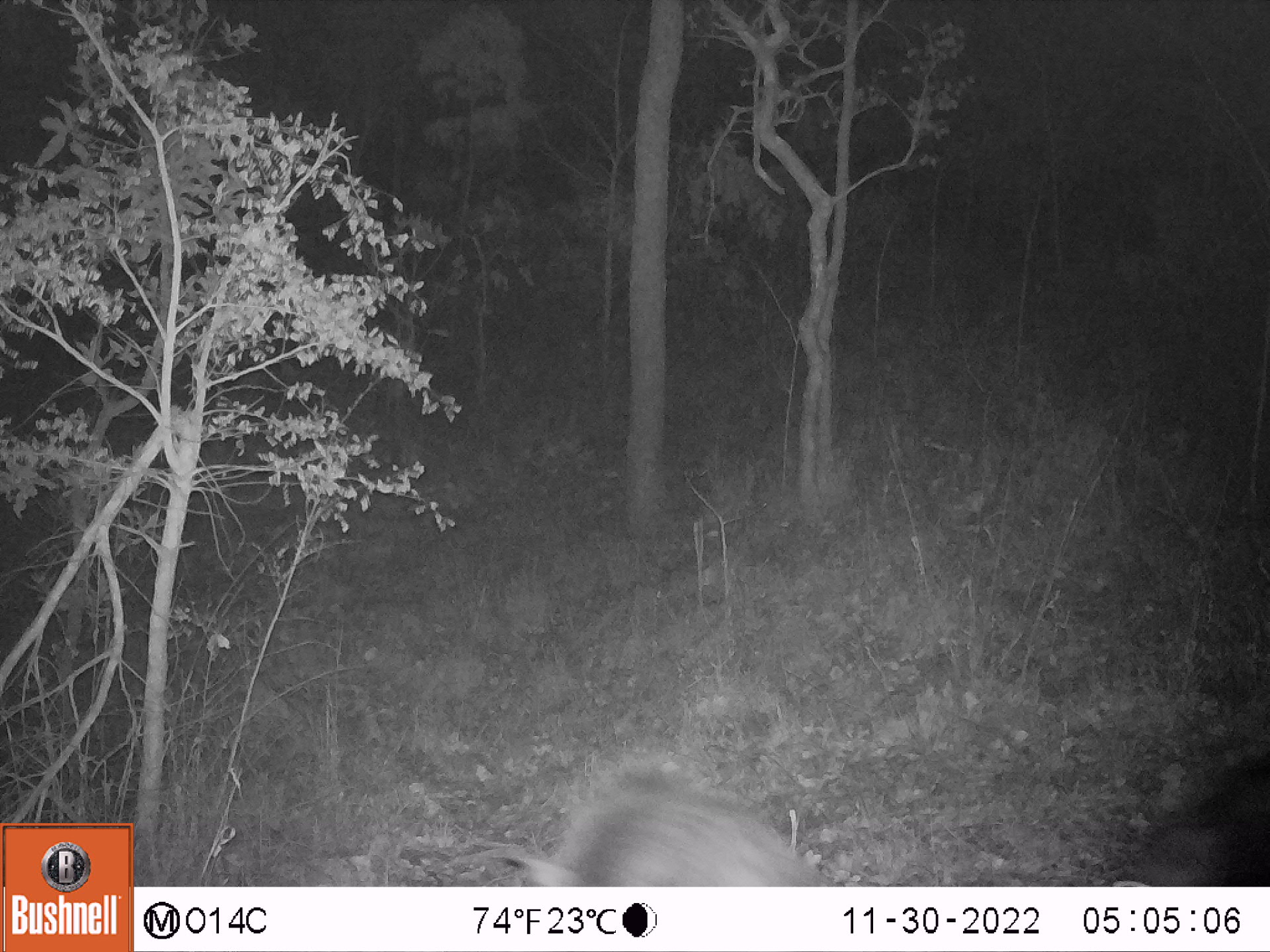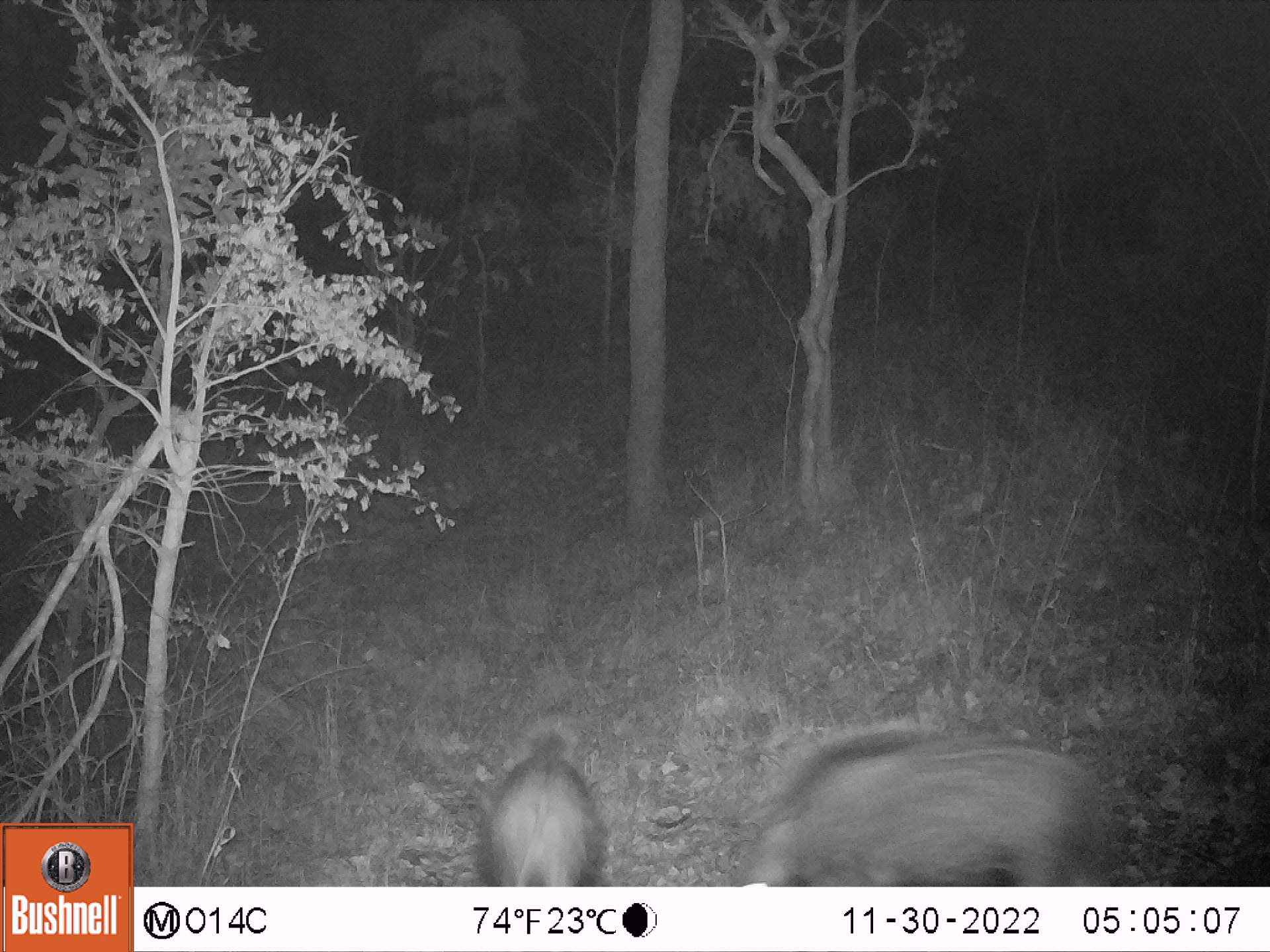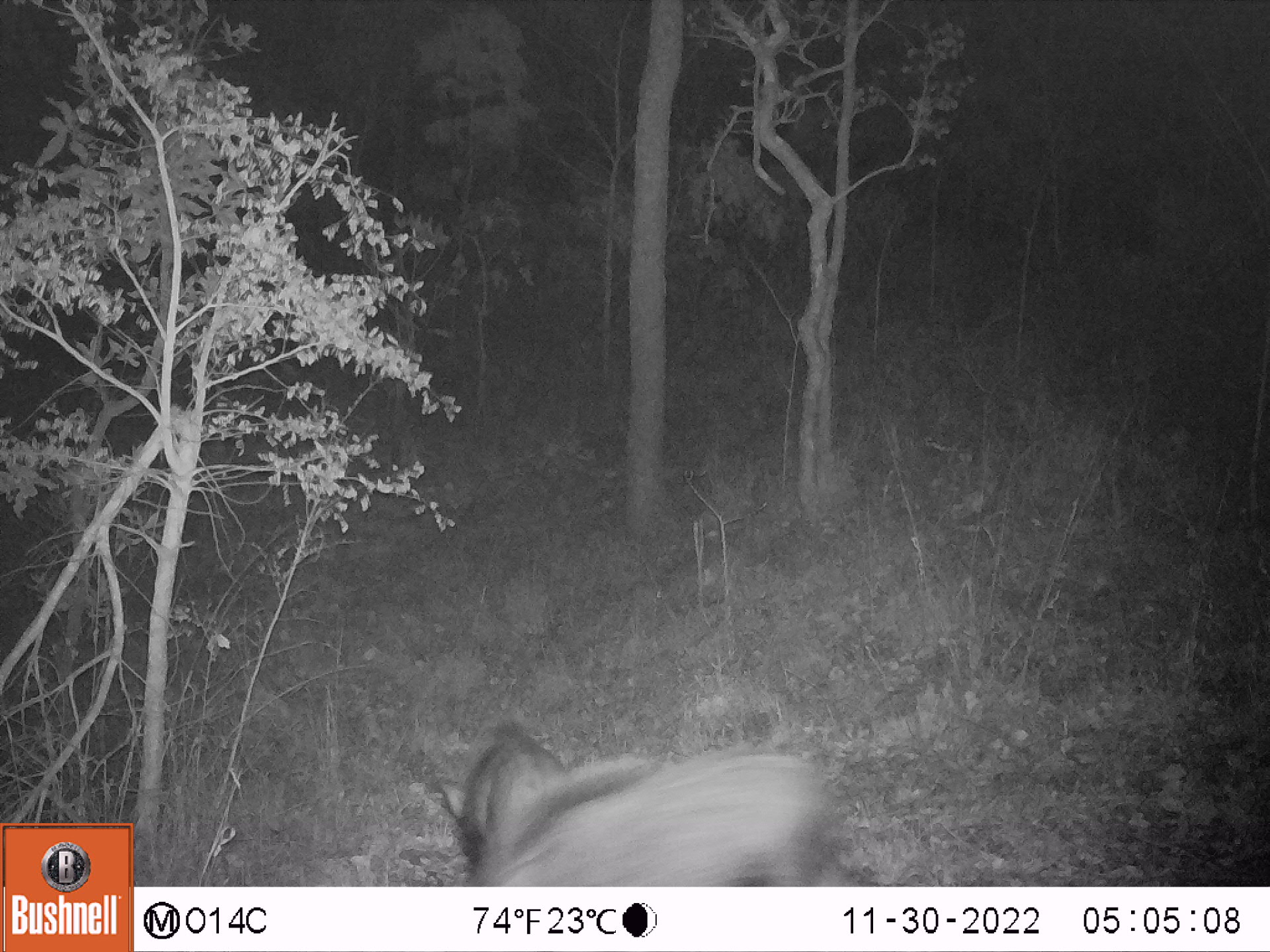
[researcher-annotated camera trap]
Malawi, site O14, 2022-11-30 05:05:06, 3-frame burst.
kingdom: Animalia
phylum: Chordata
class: Mammalia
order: Artiodactyla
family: Suidae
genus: Potamochoerus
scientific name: Potamochoerus larvatus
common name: bushpig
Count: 2.